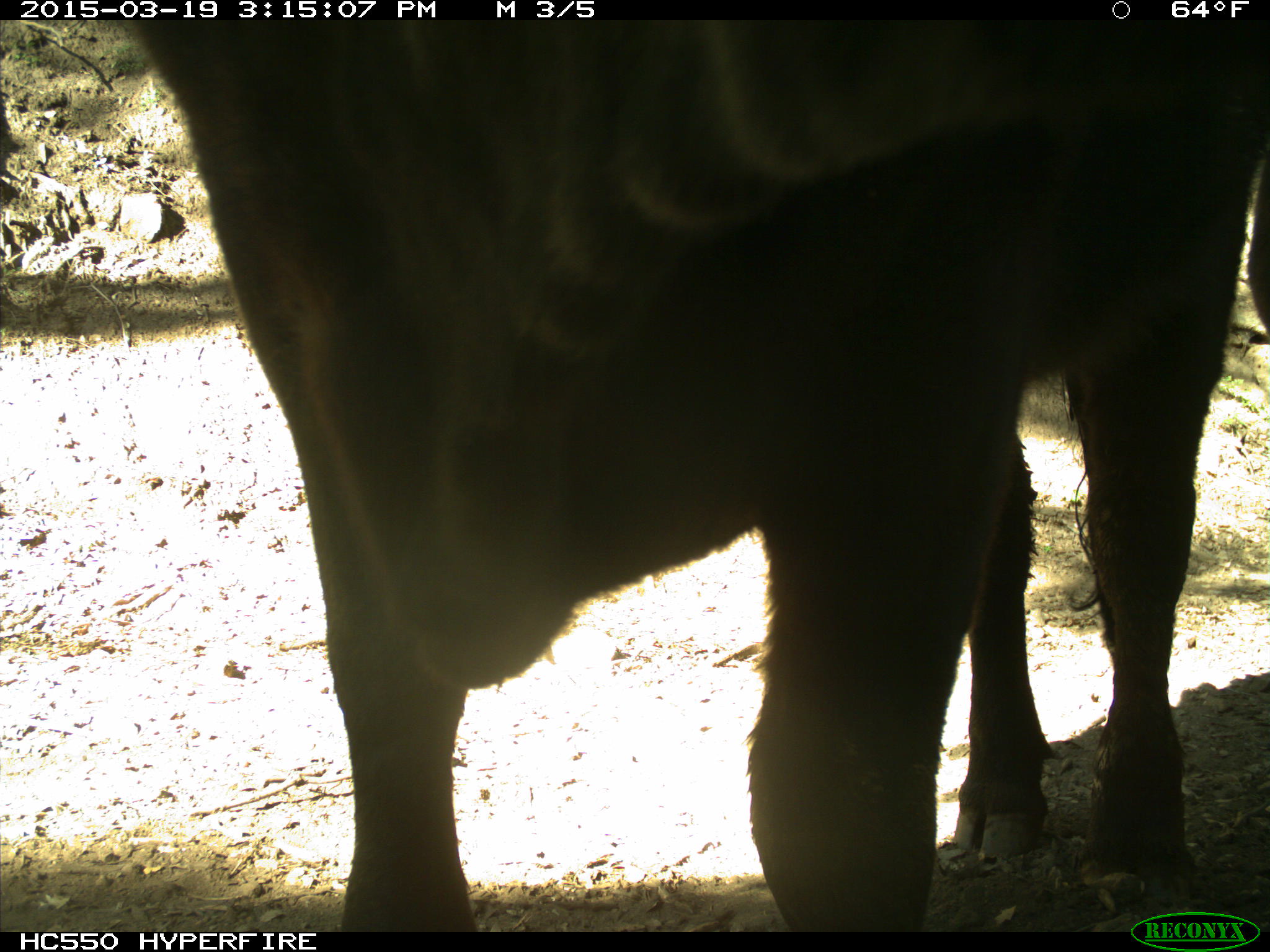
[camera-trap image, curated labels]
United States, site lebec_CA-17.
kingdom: Animalia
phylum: Chordata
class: Mammalia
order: Artiodactyla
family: Bovidae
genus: Bos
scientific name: Bos taurus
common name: domestic cow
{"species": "Bos taurus (domestic cow)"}